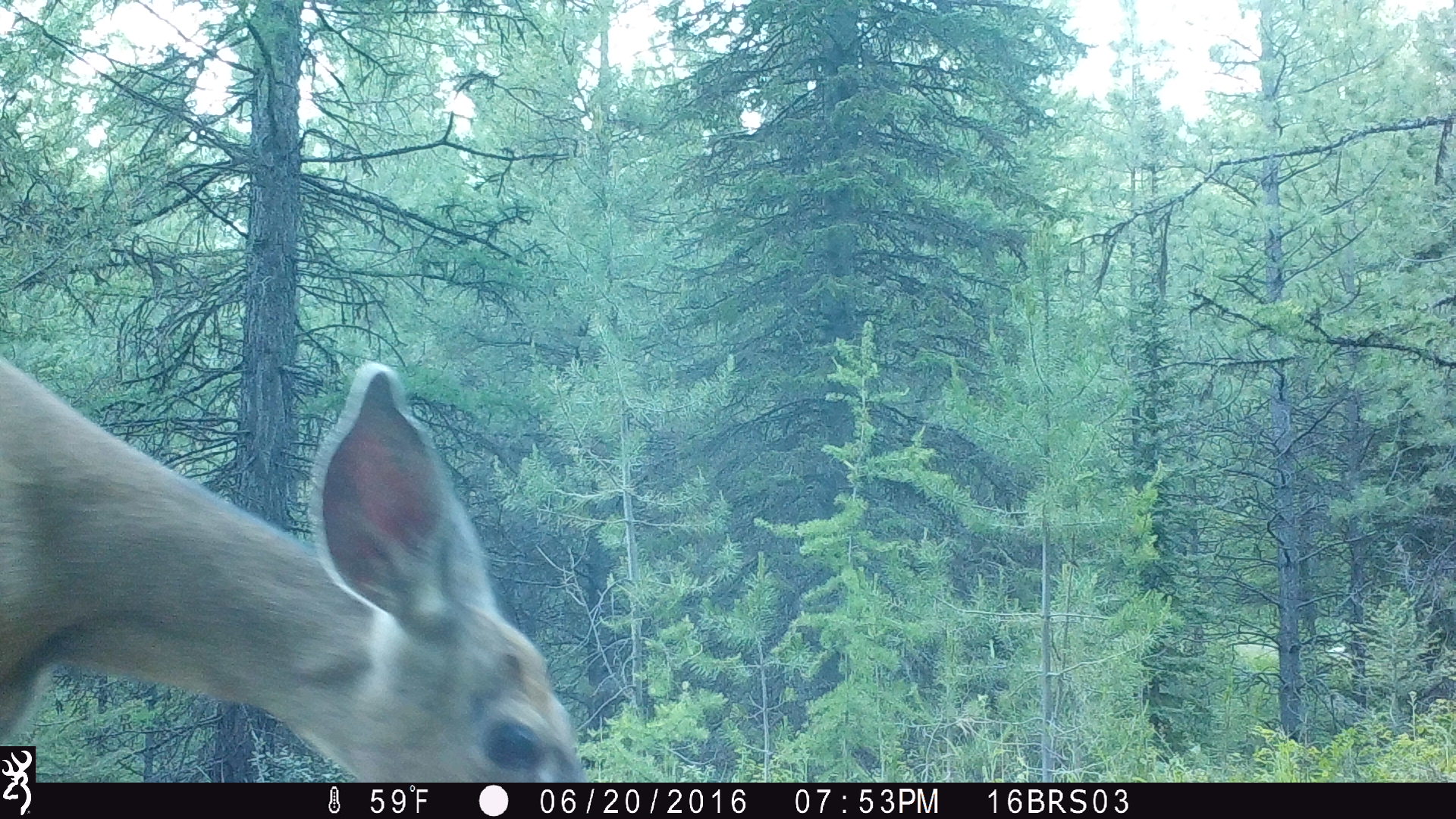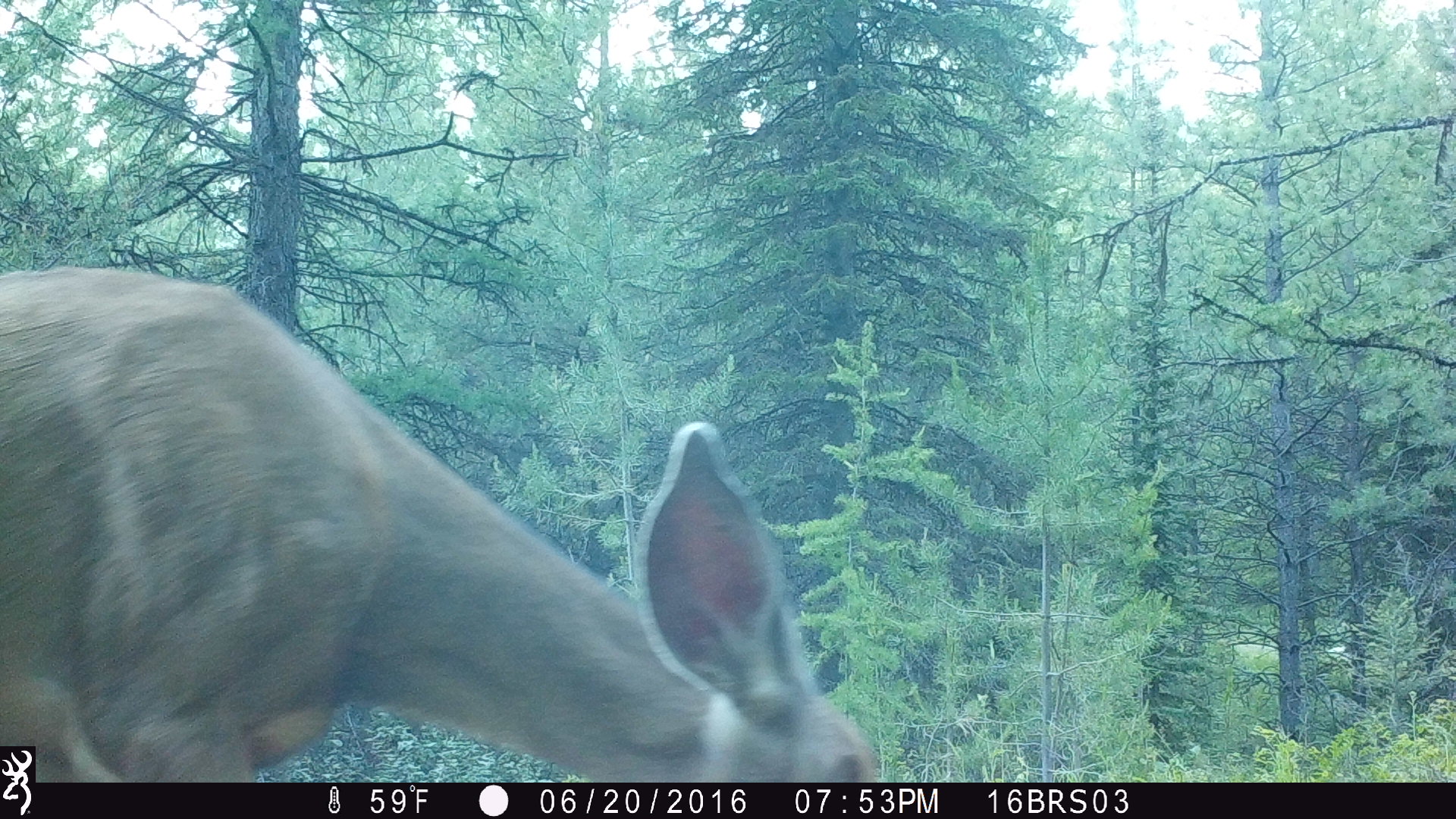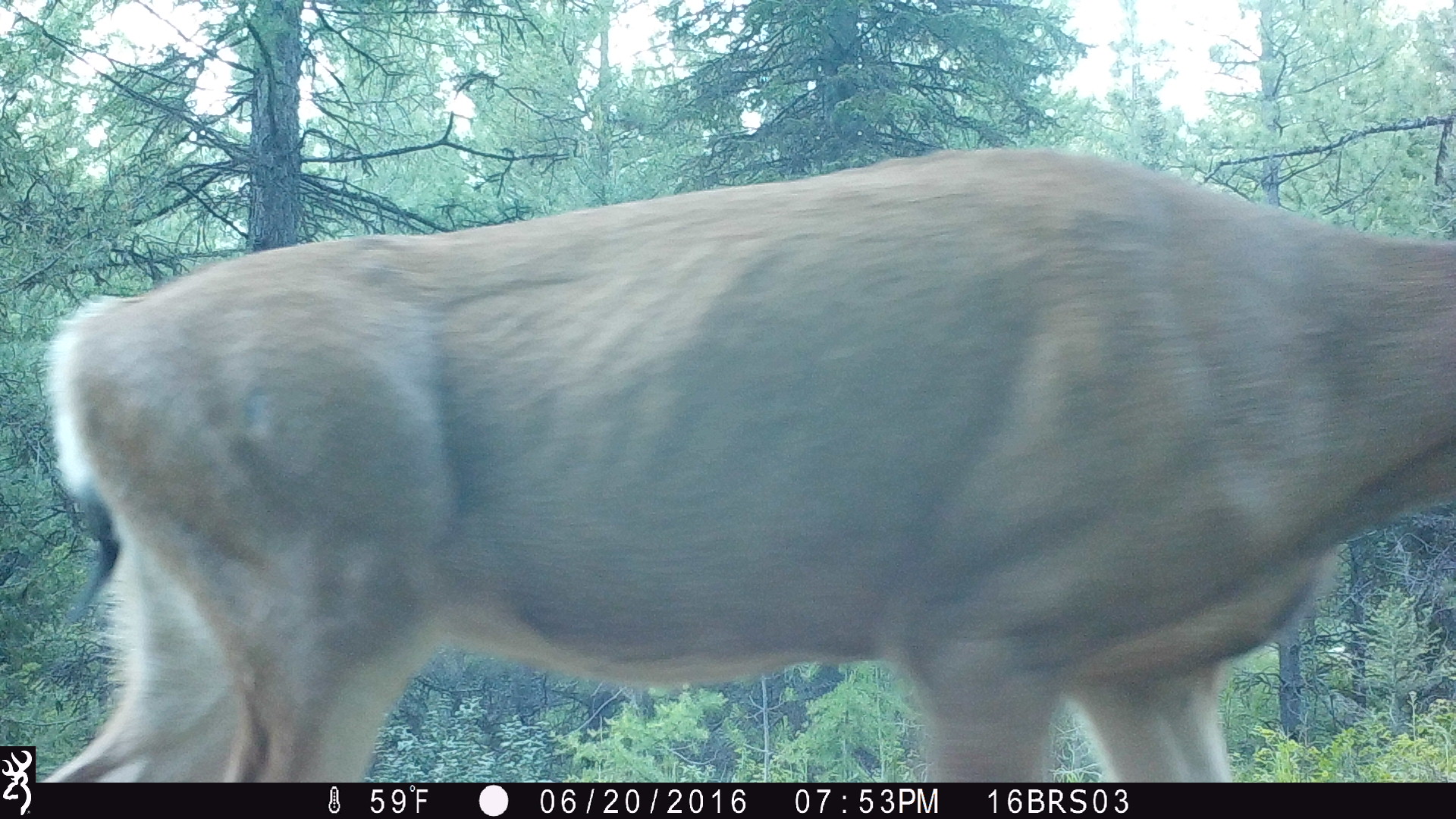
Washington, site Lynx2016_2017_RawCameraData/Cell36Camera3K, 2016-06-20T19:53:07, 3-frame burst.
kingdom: Animalia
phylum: Chordata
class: Mammalia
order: Artiodactyla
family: Cervidae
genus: Odocoileus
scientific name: Odocoileus hemionus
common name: mule deer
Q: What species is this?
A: Odocoileus hemionus (mule deer).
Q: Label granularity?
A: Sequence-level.